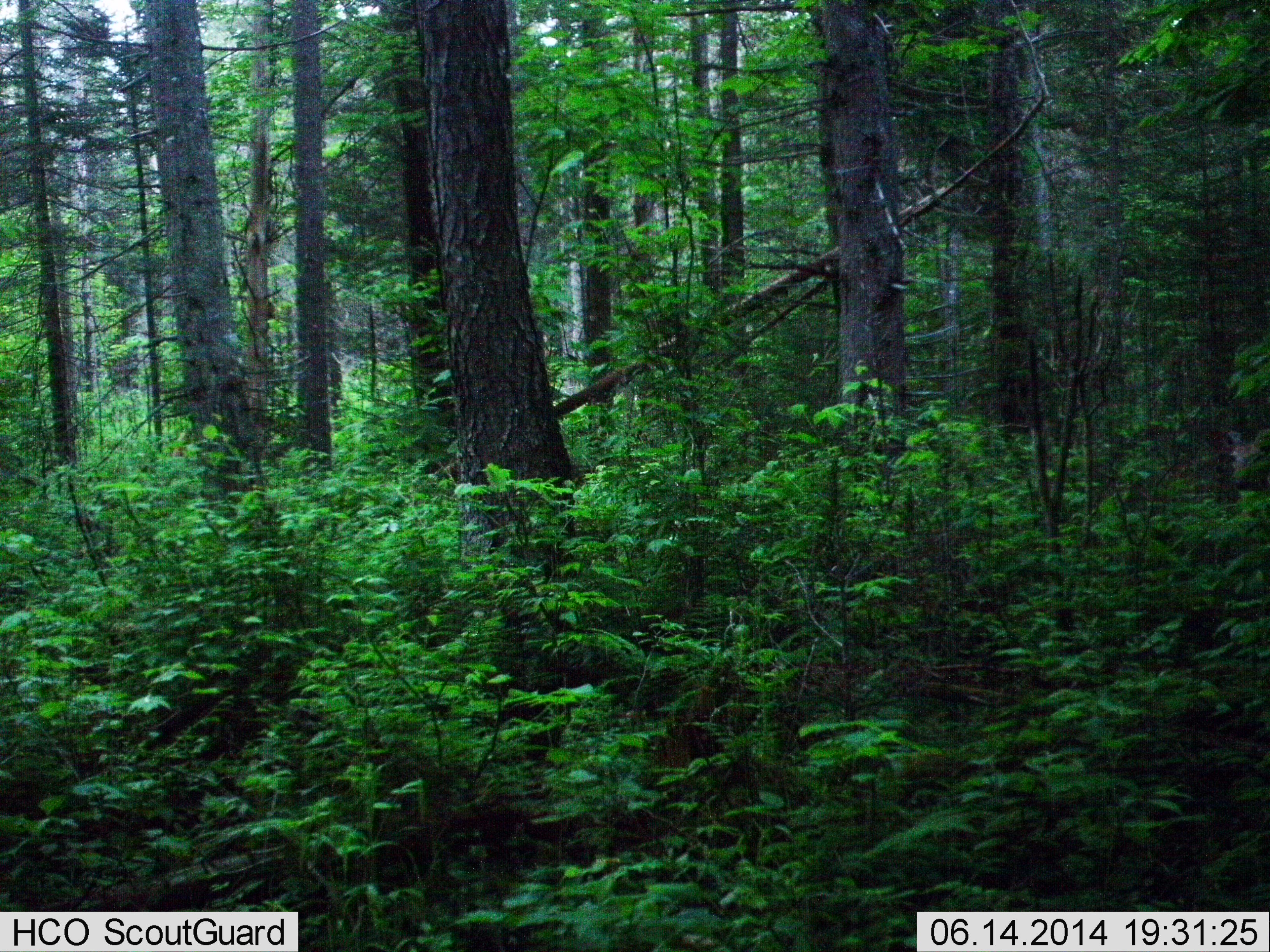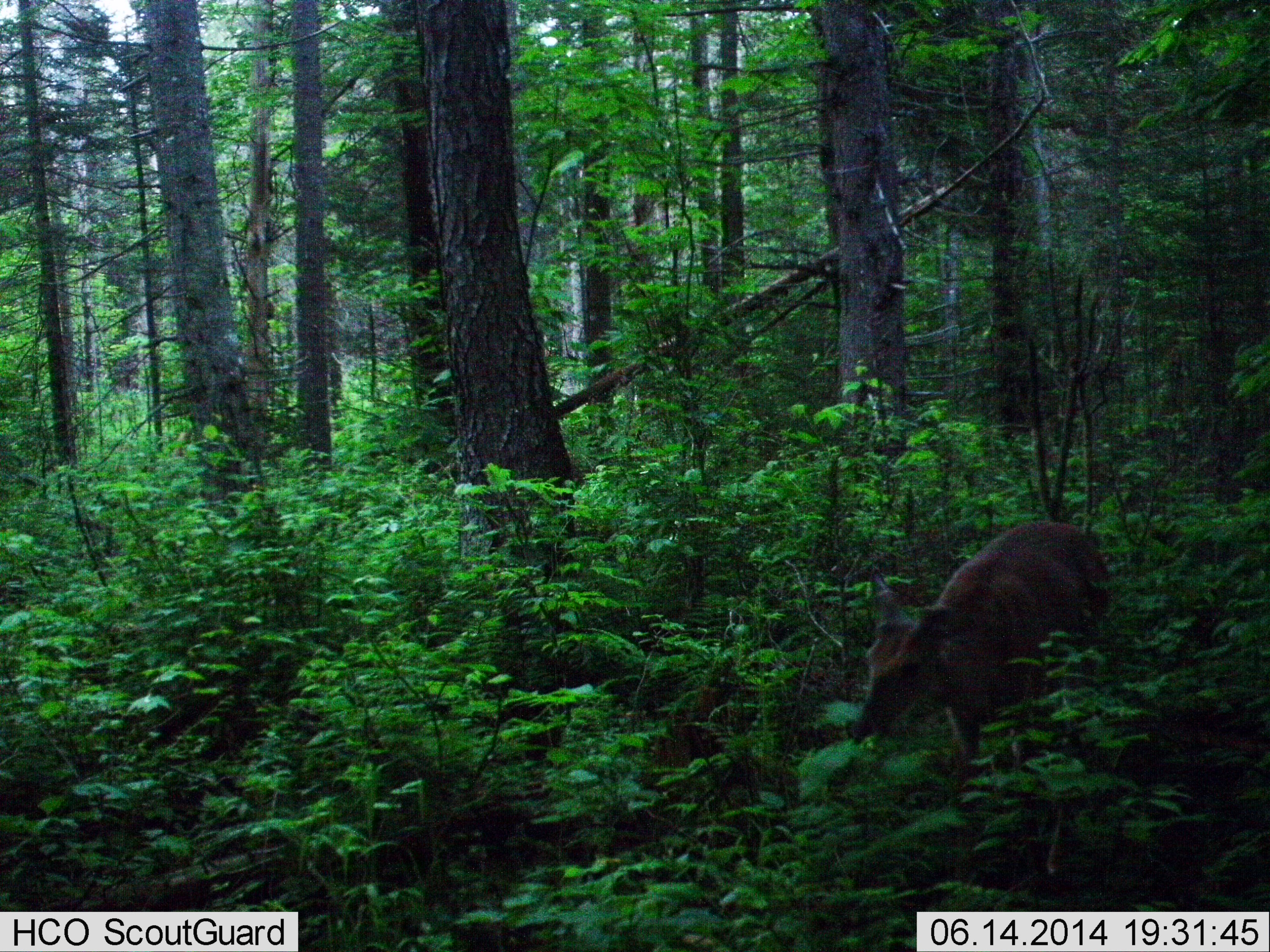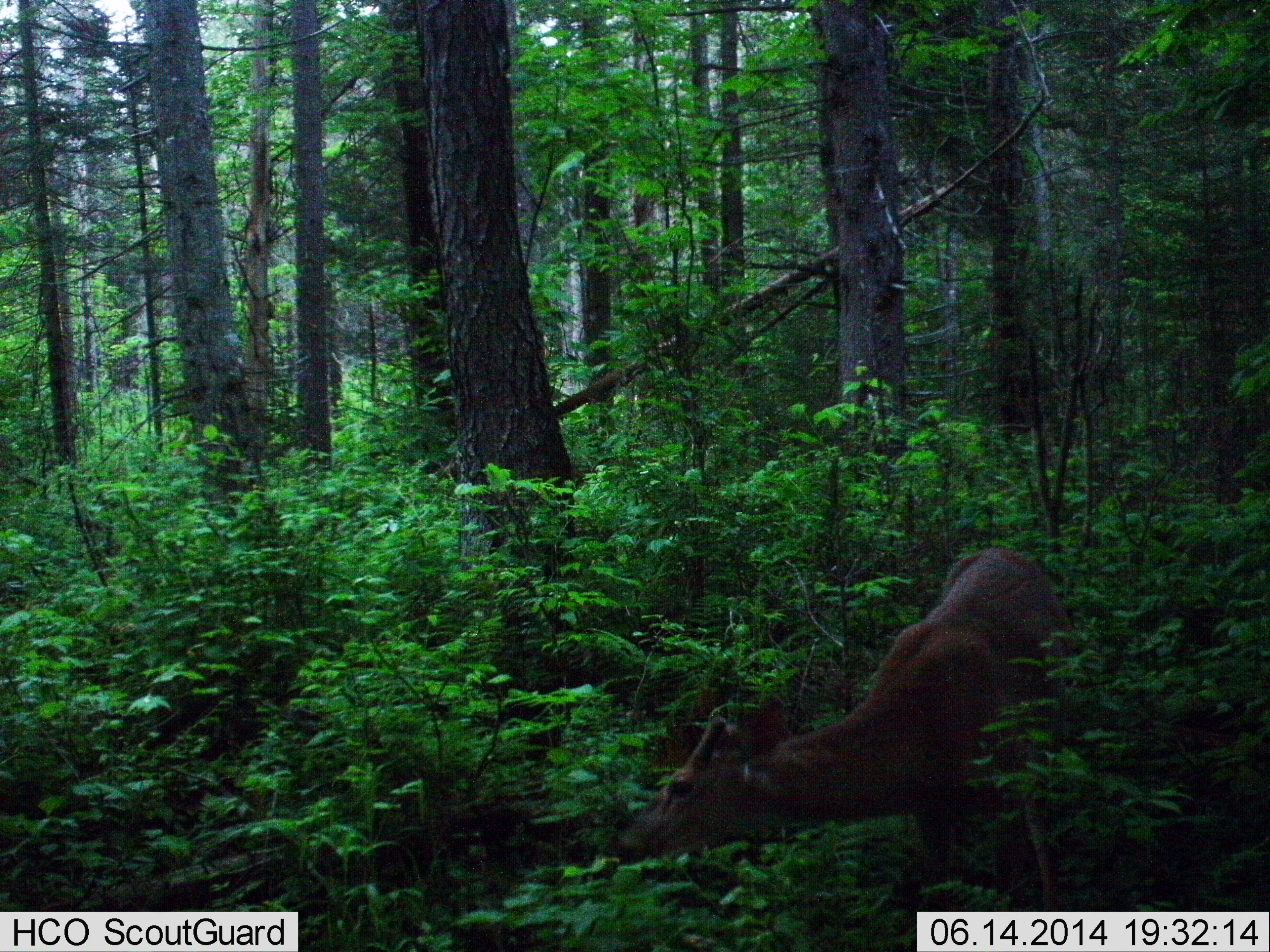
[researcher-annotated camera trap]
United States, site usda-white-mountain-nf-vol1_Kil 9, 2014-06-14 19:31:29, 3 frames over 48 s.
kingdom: Animalia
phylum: Chordata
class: Mammalia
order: Artiodactyla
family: Cervidae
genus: Odocoileus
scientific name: Odocoileus virginianus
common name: white-tailed deer